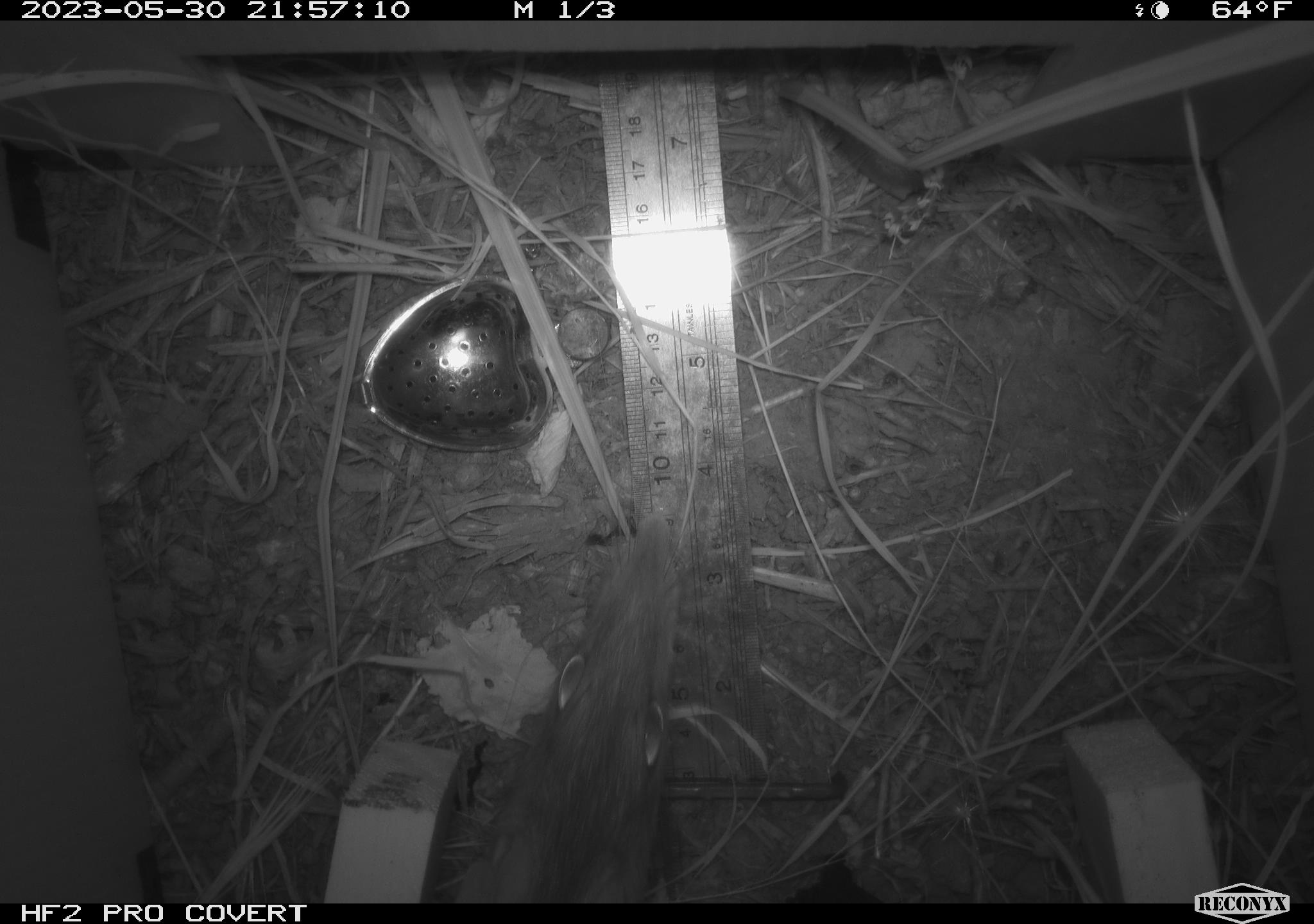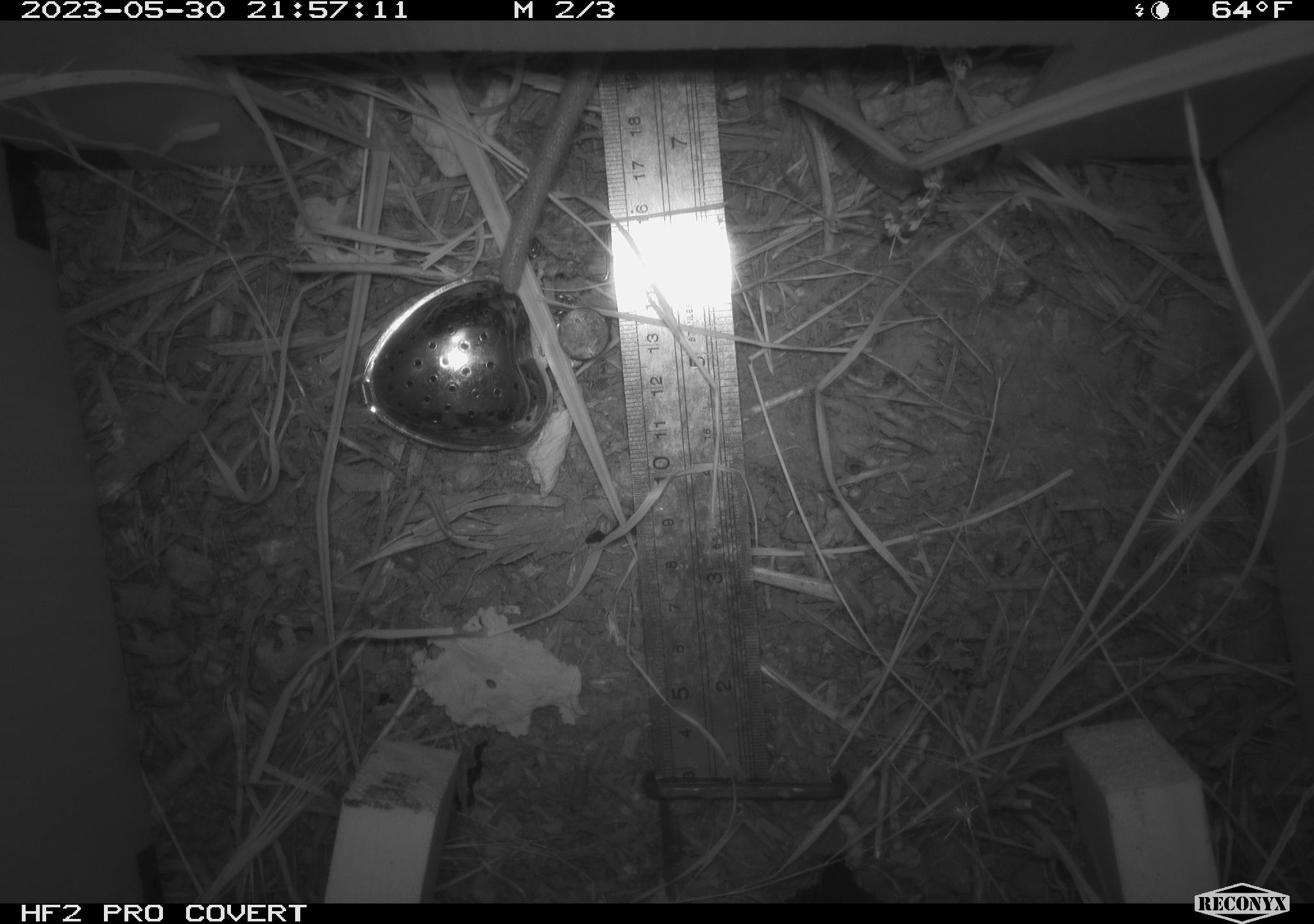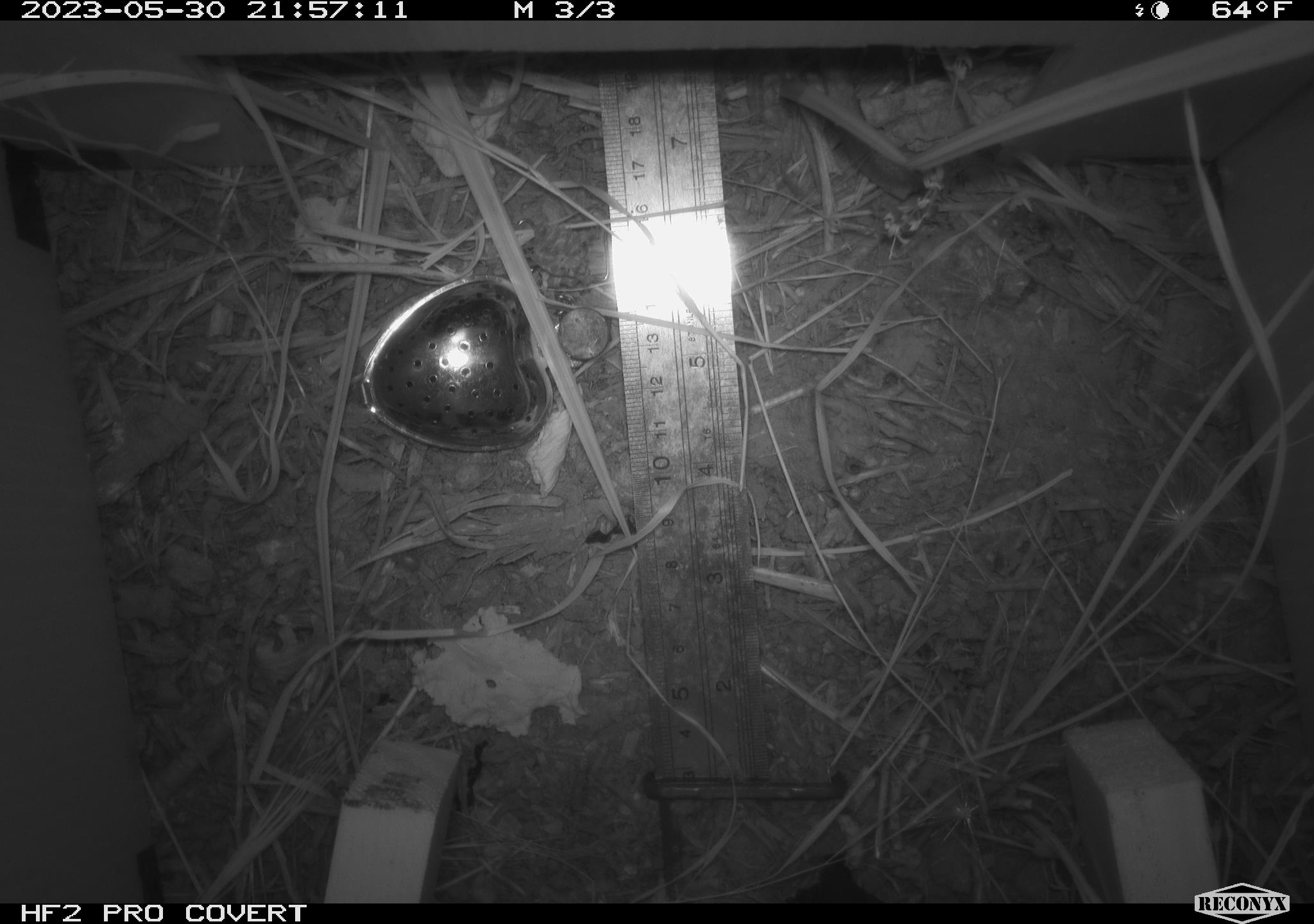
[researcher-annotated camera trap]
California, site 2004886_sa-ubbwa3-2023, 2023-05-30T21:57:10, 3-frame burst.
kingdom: Animalia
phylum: Chordata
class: Mammalia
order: Rodentia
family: Muridae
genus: Rattus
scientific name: Rattus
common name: rat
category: rattus species